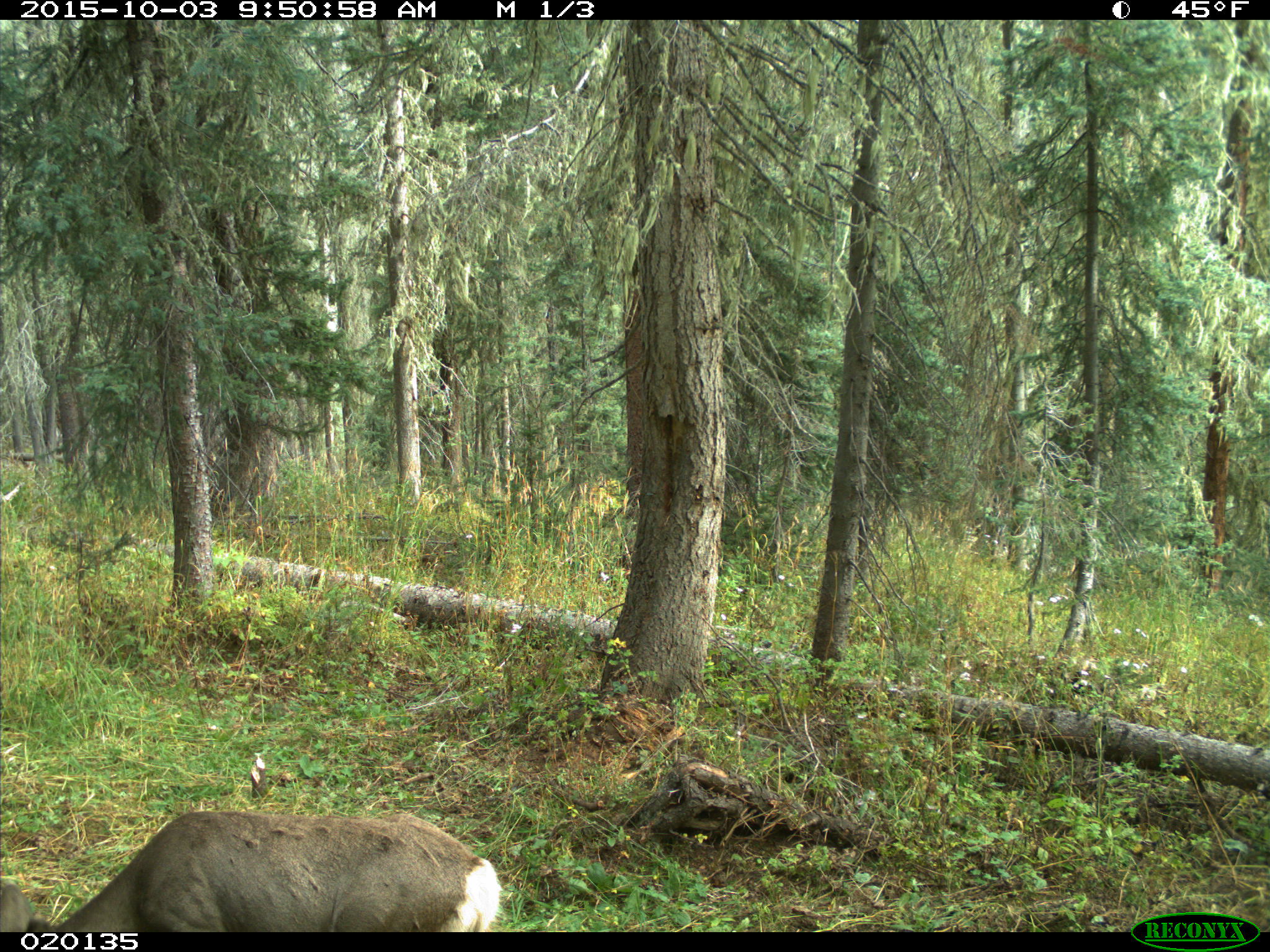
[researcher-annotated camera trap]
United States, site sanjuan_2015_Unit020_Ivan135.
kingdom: Animalia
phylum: Chordata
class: Mammalia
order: Artiodactyla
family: Cervidae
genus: Odocoileus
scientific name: Odocoileus hemionus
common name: mule deer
Odocoileus hemionus (mule deer).